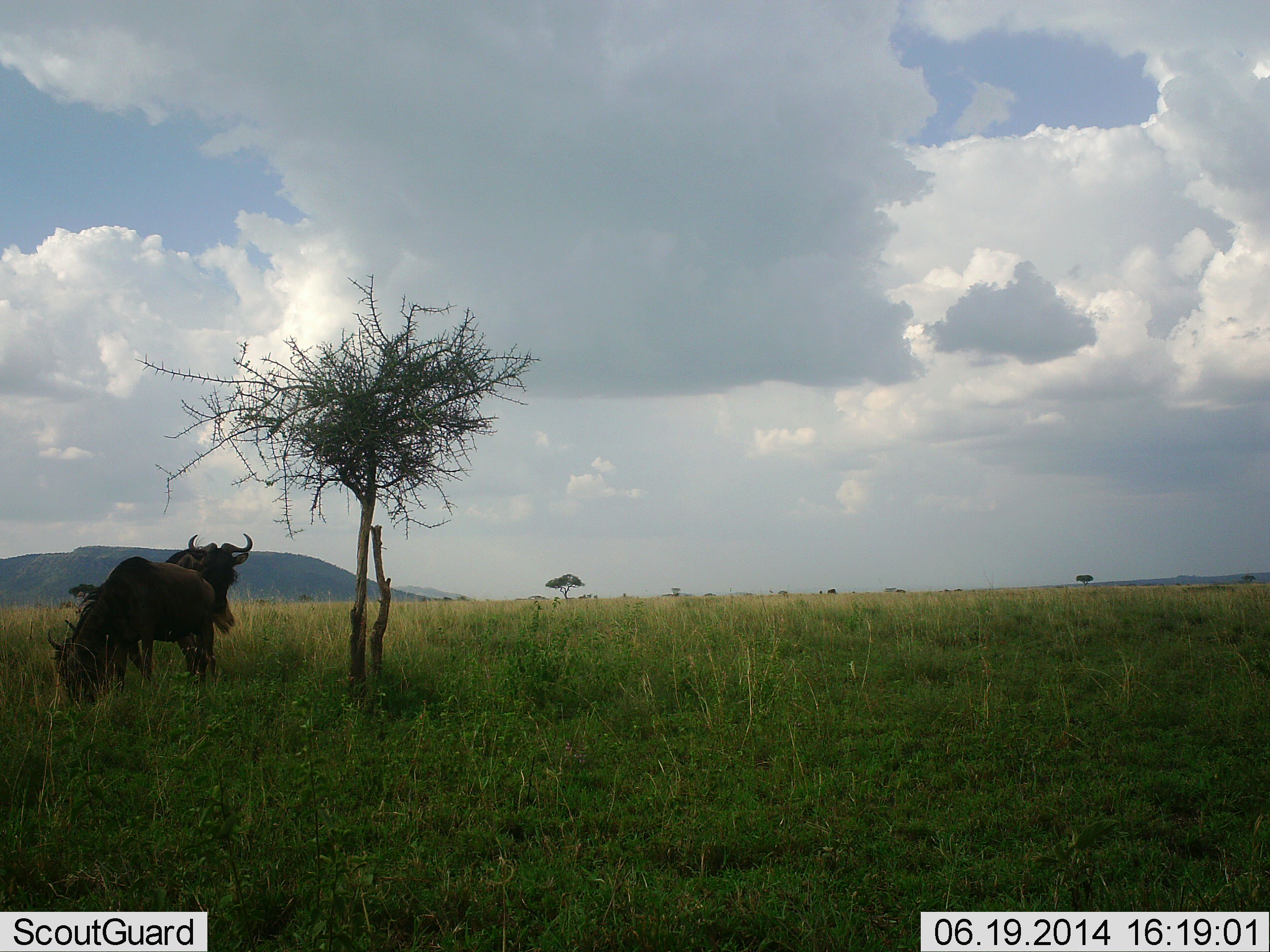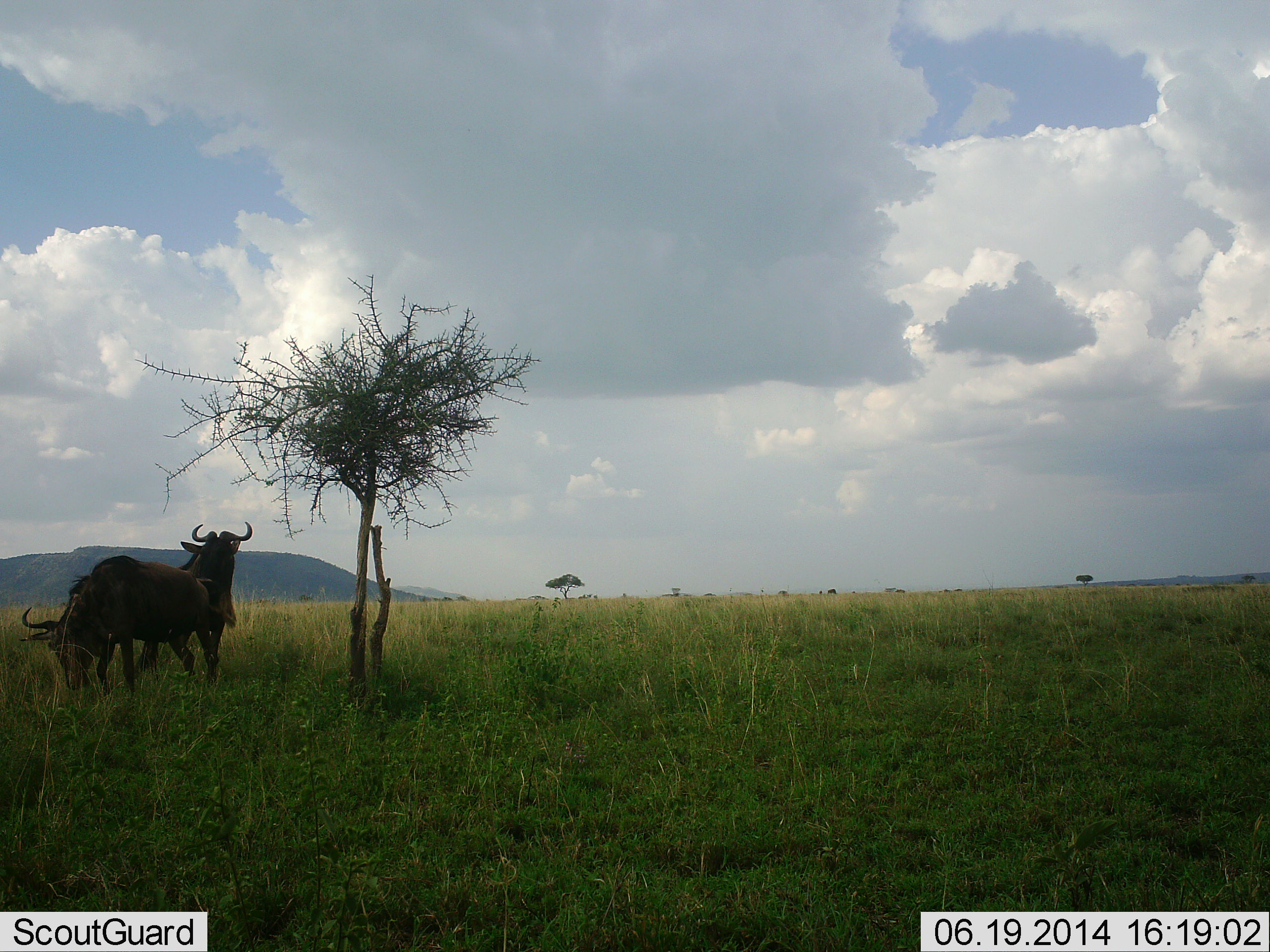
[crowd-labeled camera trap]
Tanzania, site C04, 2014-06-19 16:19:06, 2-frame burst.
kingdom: Animalia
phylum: Chordata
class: Mammalia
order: Artiodactyla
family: Bovidae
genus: Connochaetes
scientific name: Connochaetes taurinus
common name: blue wildebeest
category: wildebeest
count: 2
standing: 80%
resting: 0%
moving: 20%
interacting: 20%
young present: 0%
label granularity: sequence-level